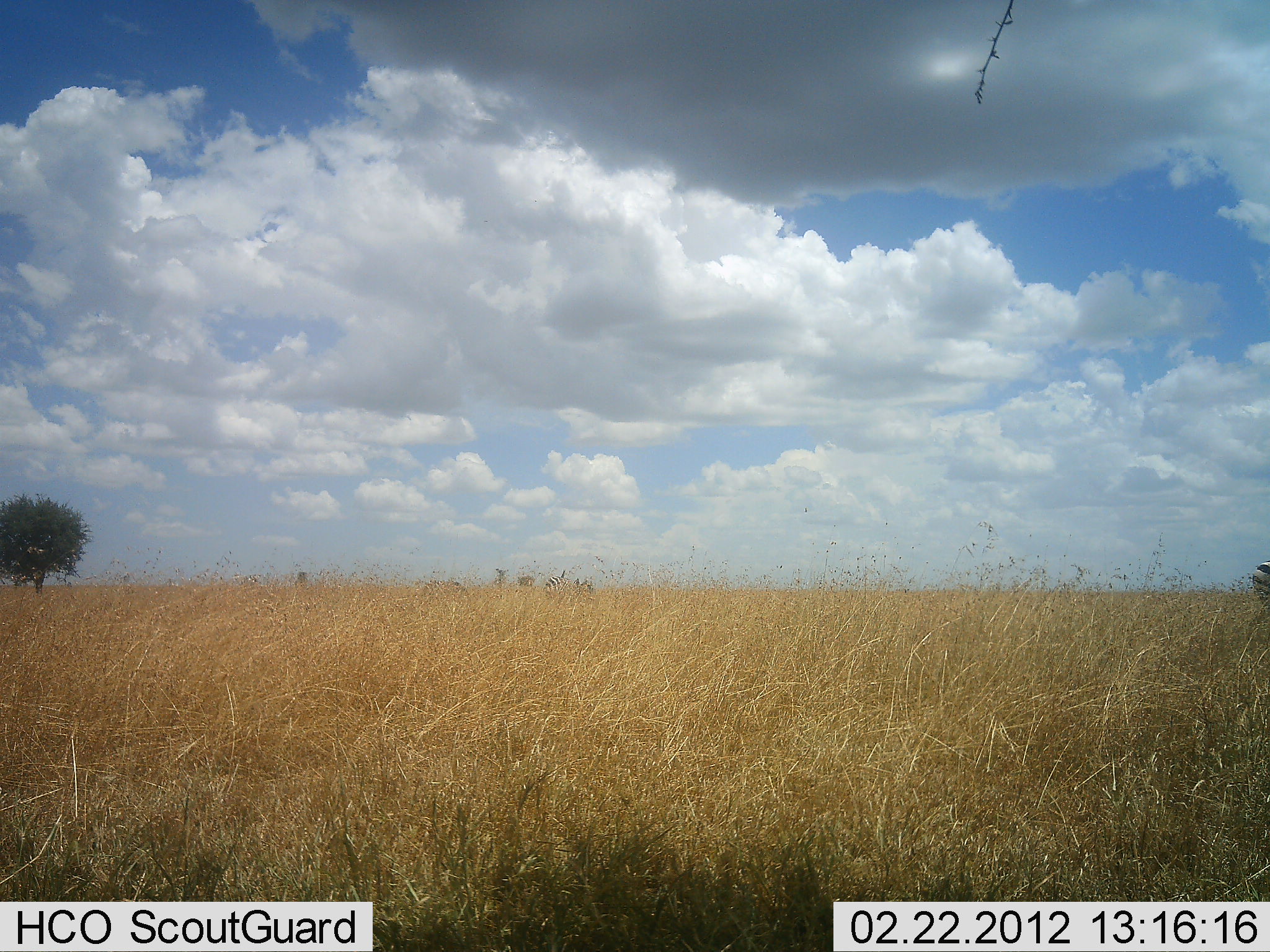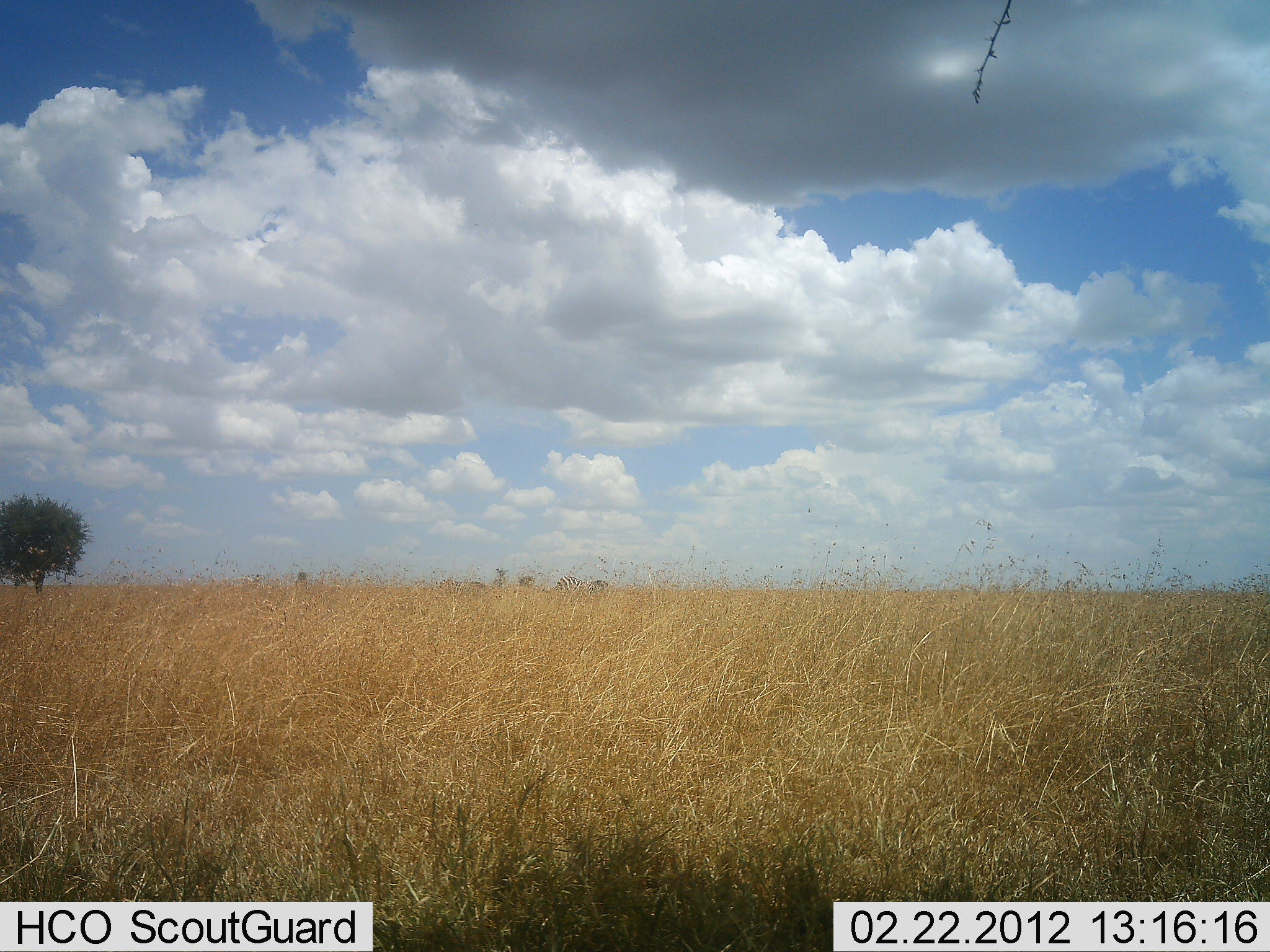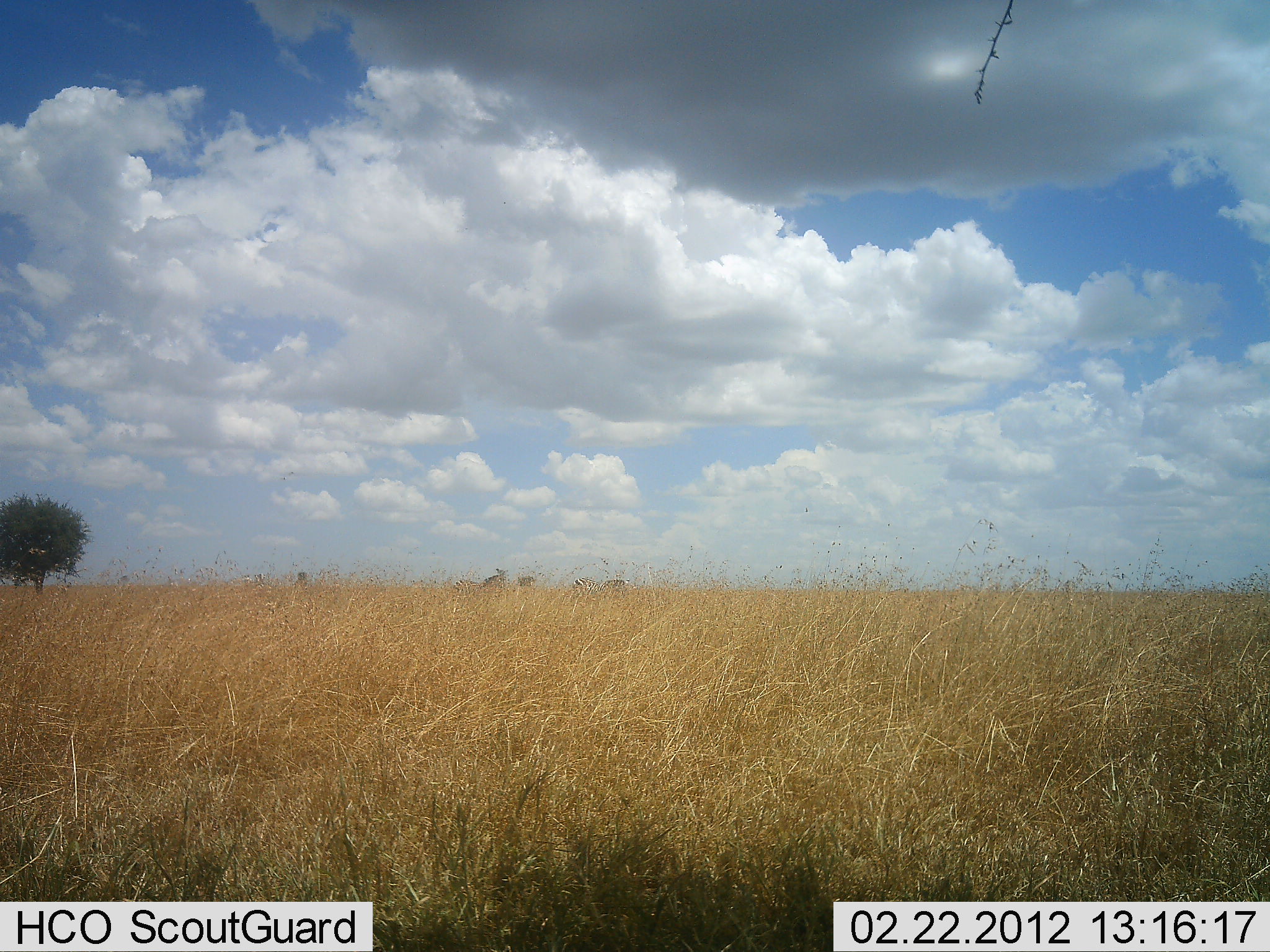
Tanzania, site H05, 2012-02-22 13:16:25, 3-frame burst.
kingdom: Animalia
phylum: Chordata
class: Mammalia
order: Perissodactyla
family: Equidae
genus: Equus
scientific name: Equus quagga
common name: plains zebra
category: zebra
Zebra (plains zebra) (Equus quagga), count 3. Behavior (volunteer vote fractions): standing 11%, resting 0%, moving 89%, interacting 0%. Young present (vote fraction): 0%. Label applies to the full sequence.